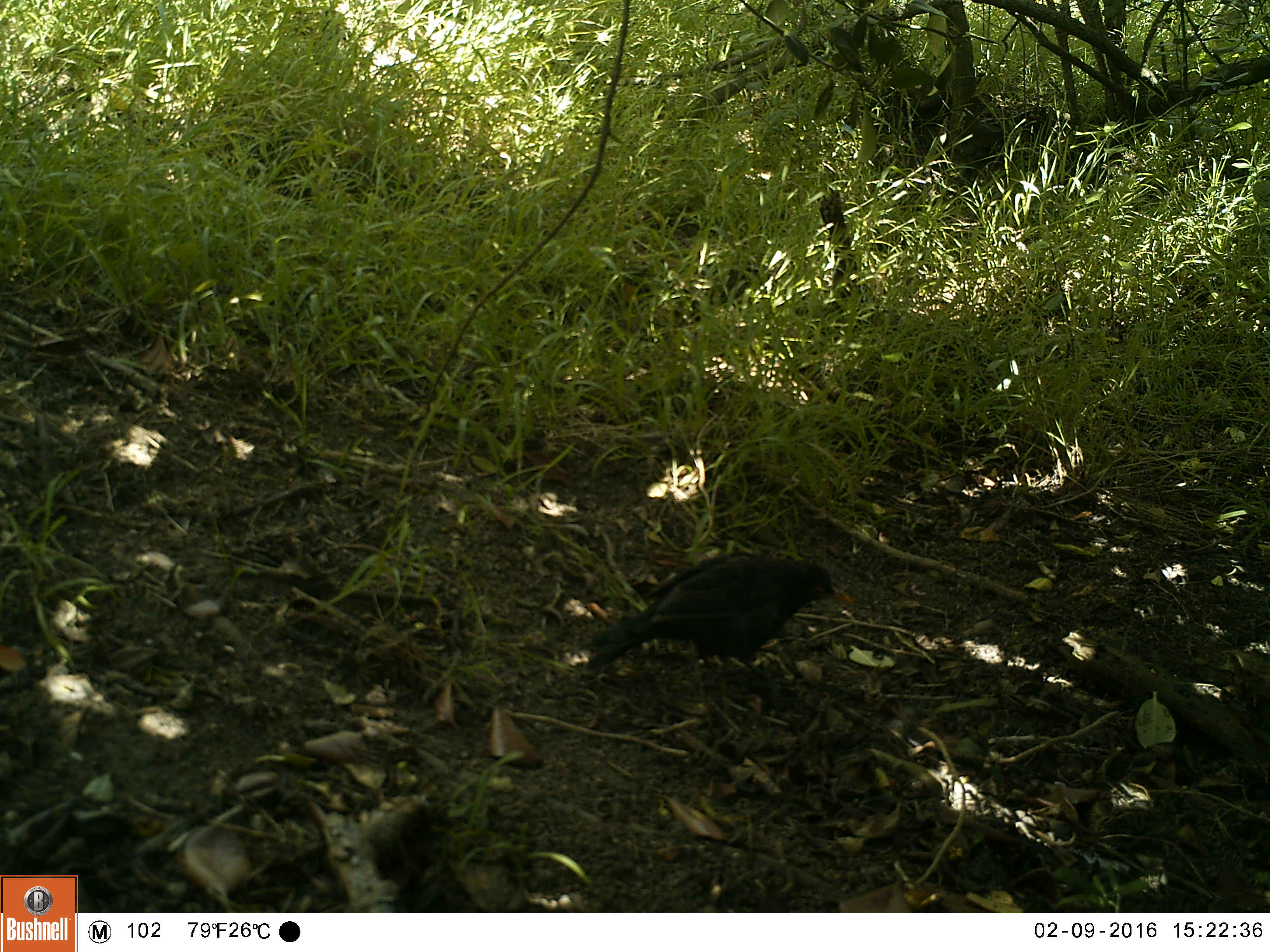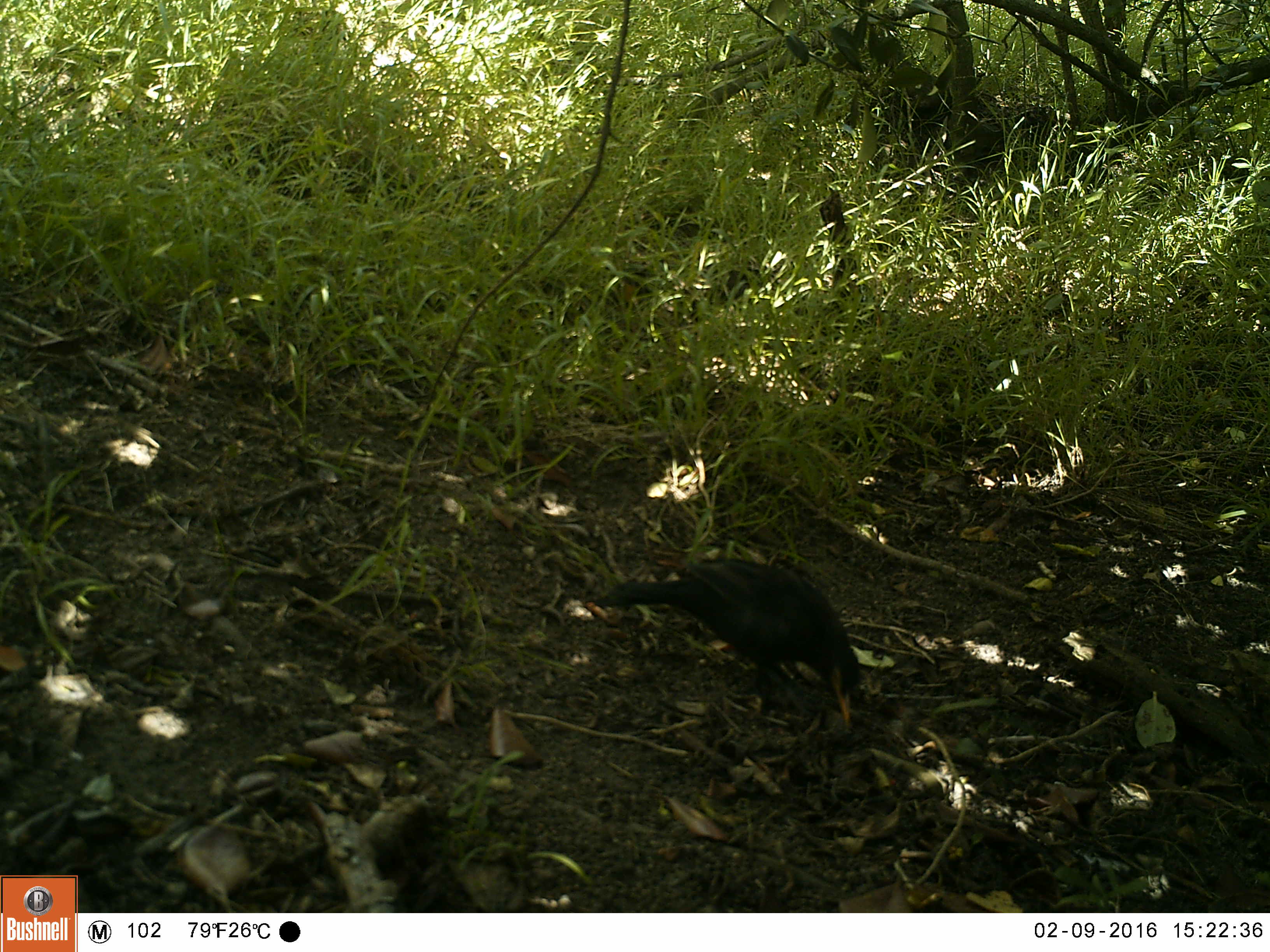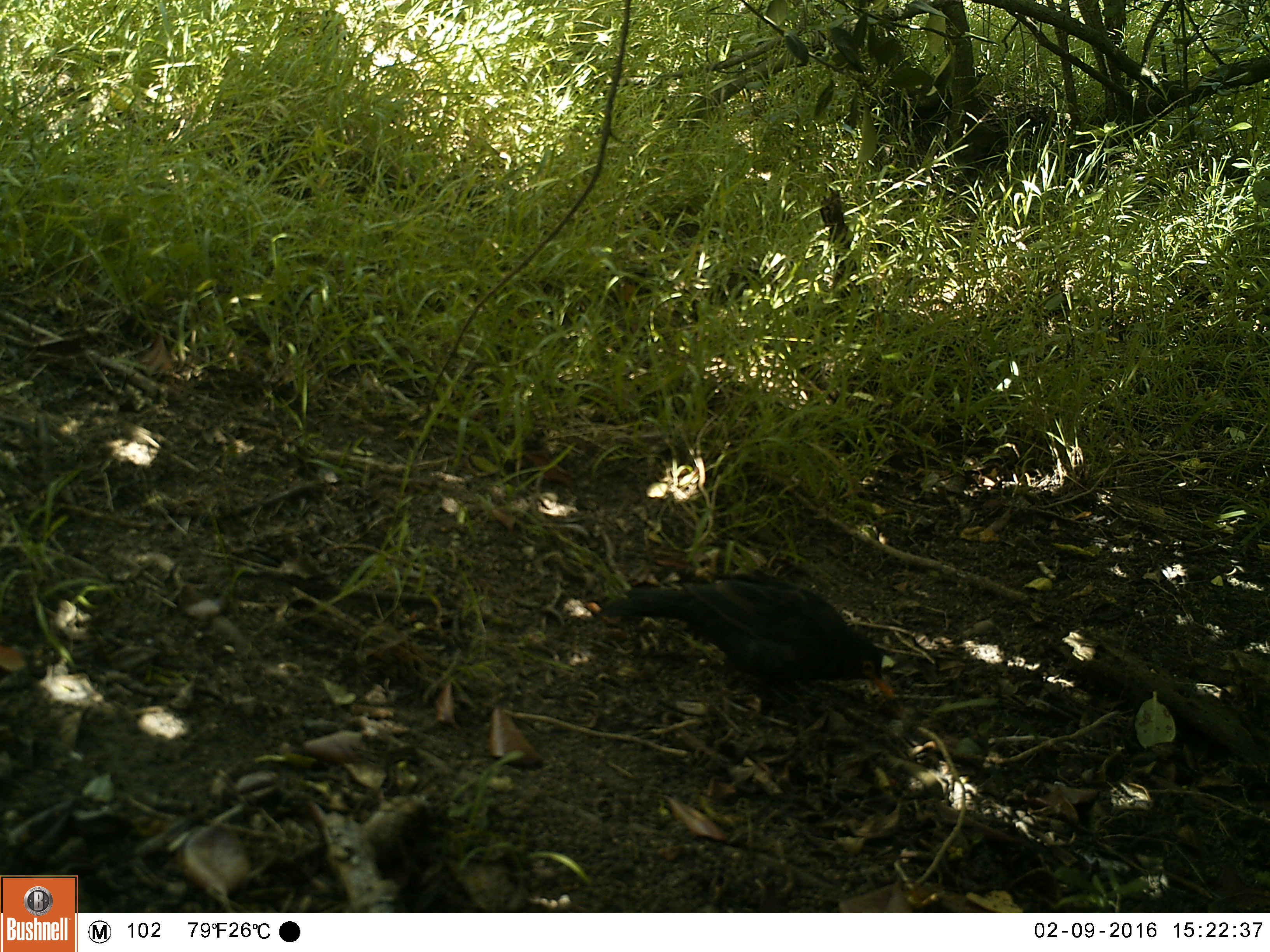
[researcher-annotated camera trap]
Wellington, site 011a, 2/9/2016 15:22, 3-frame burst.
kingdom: Animalia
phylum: Chordata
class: Aves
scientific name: Aves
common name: bird